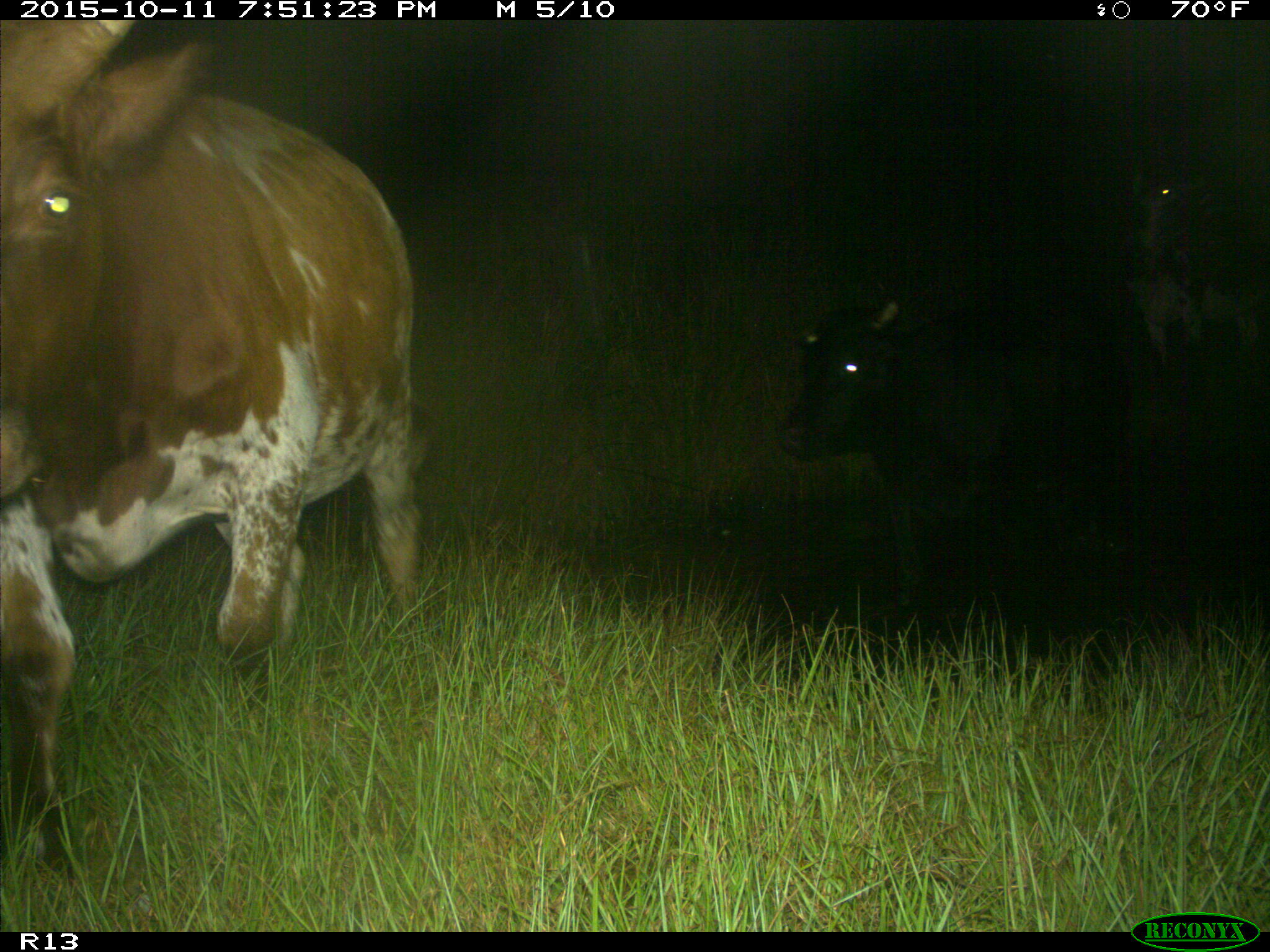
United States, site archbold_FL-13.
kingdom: Animalia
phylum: Chordata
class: Mammalia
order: Artiodactyla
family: Bovidae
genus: Bos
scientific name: Bos taurus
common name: domestic cow